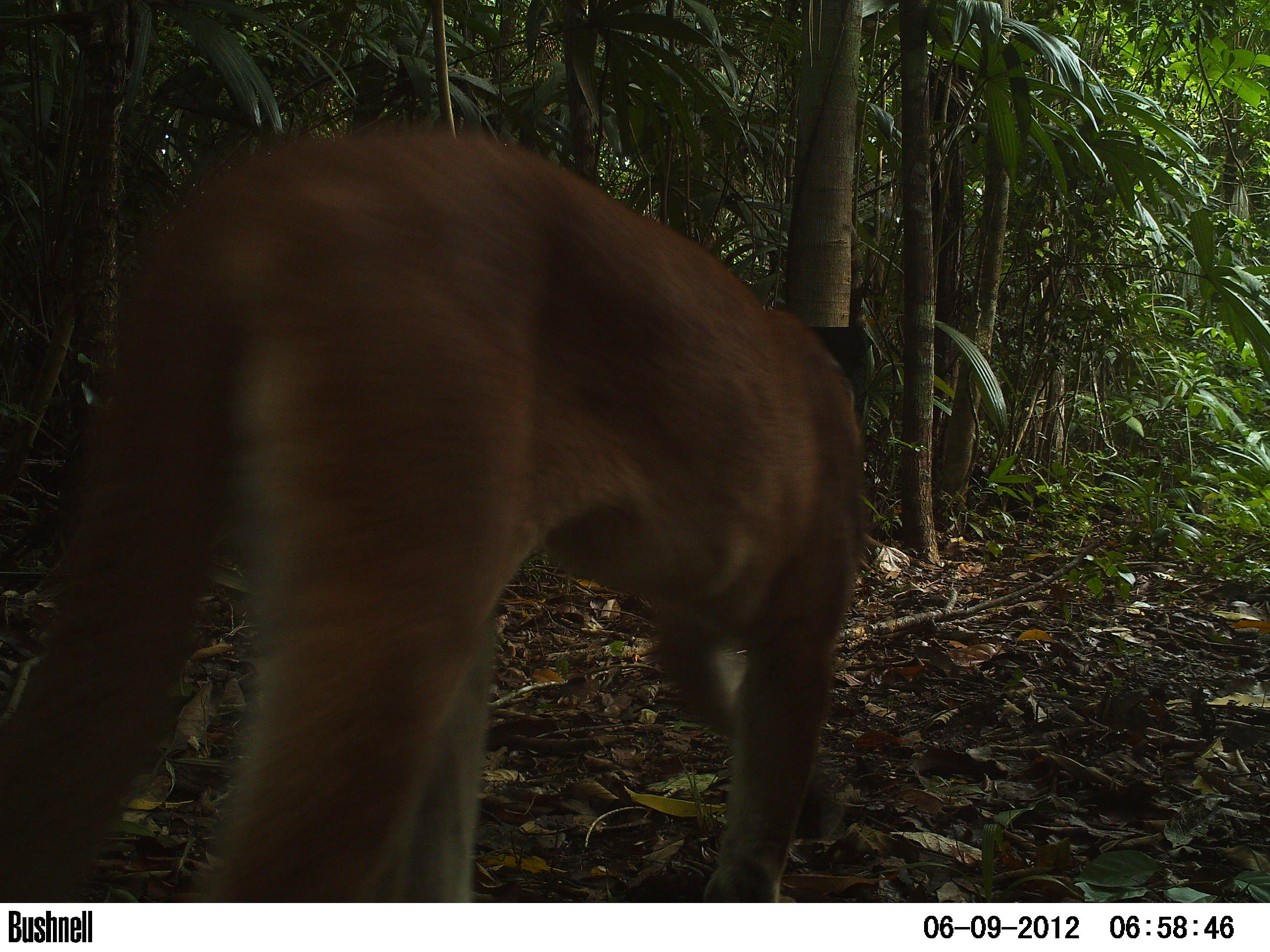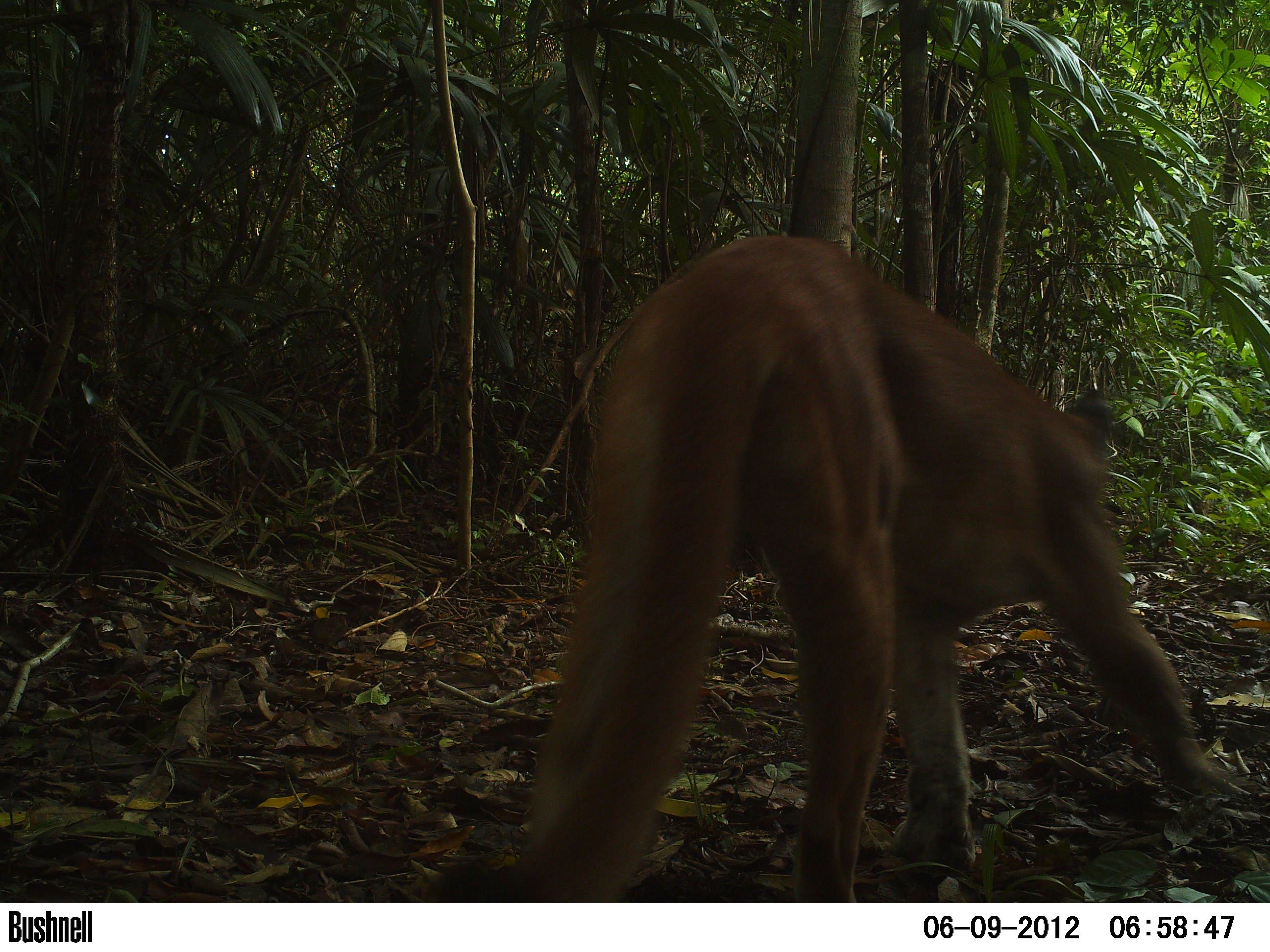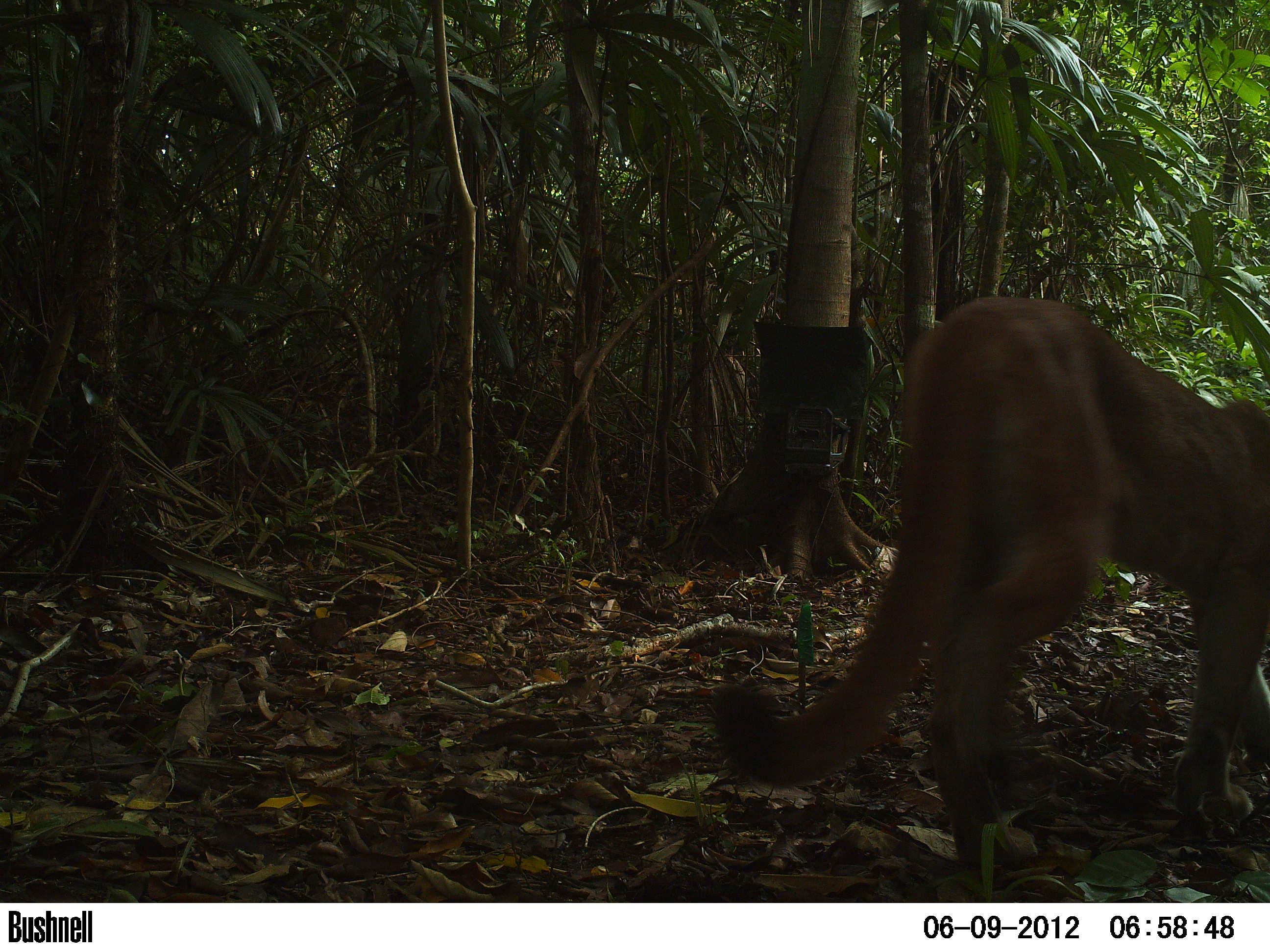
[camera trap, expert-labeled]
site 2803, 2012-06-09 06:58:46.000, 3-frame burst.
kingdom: Animalia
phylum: Chordata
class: Mammalia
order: Carnivora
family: Felidae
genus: Puma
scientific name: Puma concolor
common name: mountain lion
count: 1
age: adult